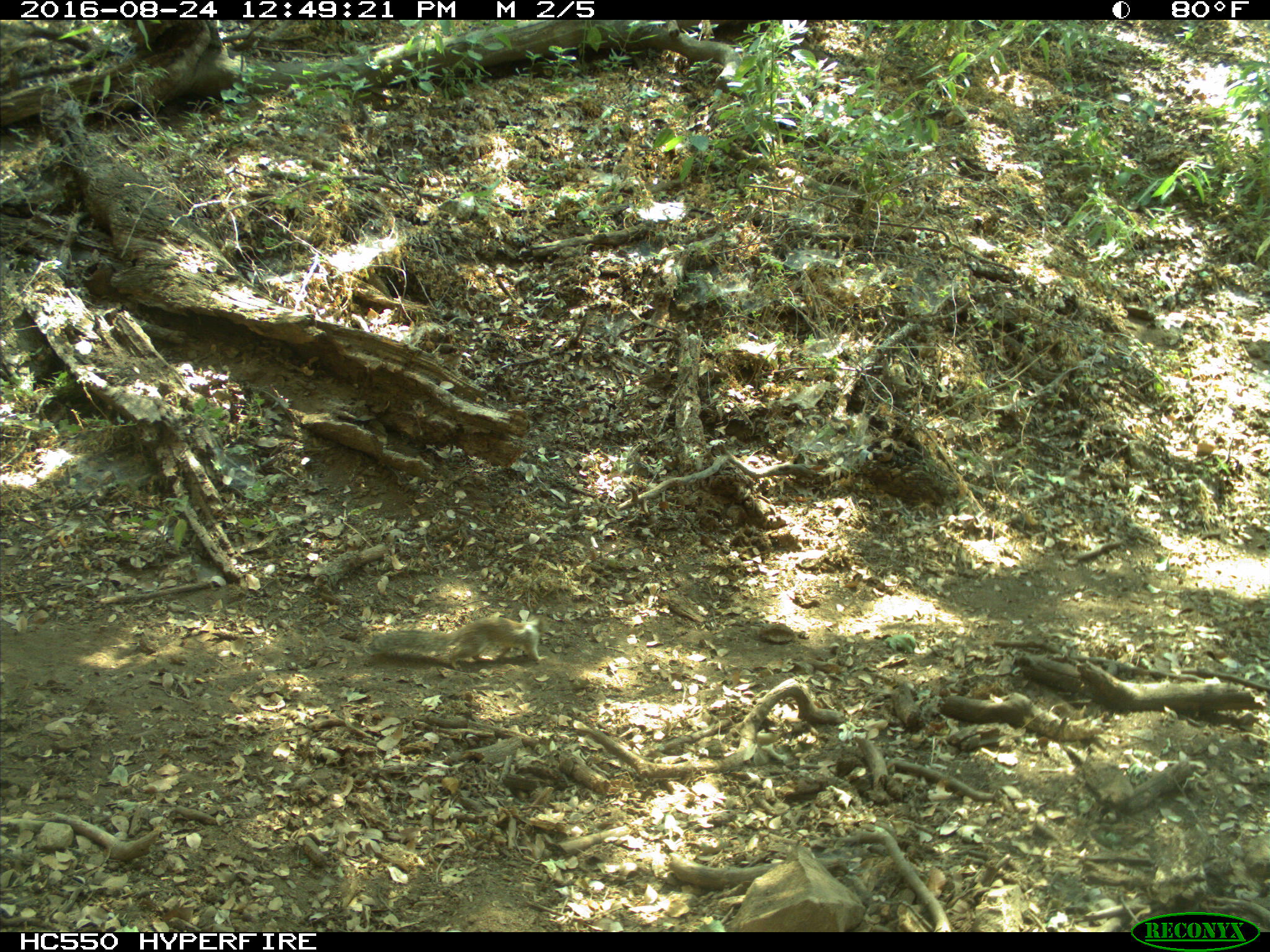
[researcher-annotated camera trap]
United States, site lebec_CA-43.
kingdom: Animalia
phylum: Chordata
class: Mammalia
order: Rodentia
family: Sciuridae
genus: Otospermophilus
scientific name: Otospermophilus beecheyi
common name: california ground squirrel